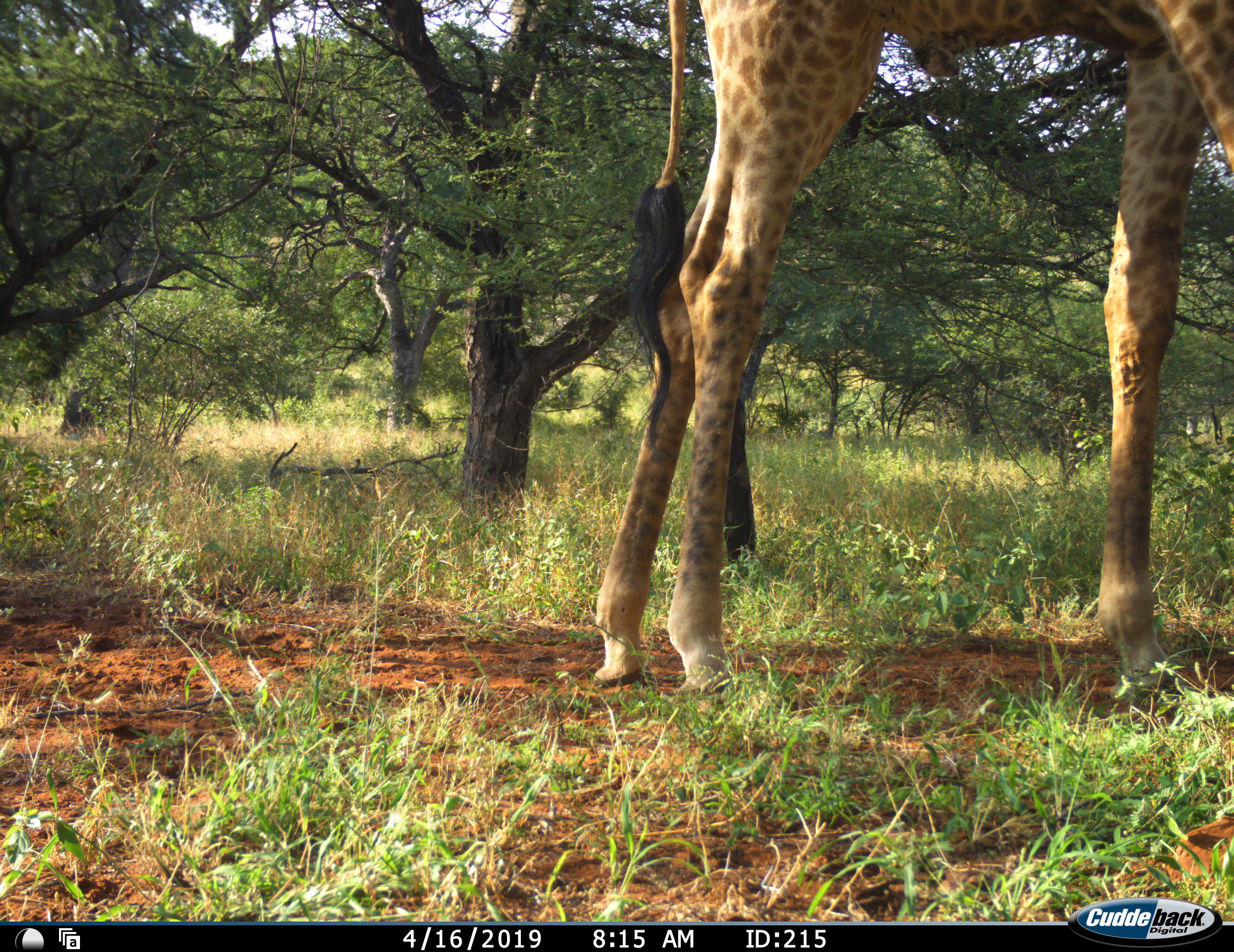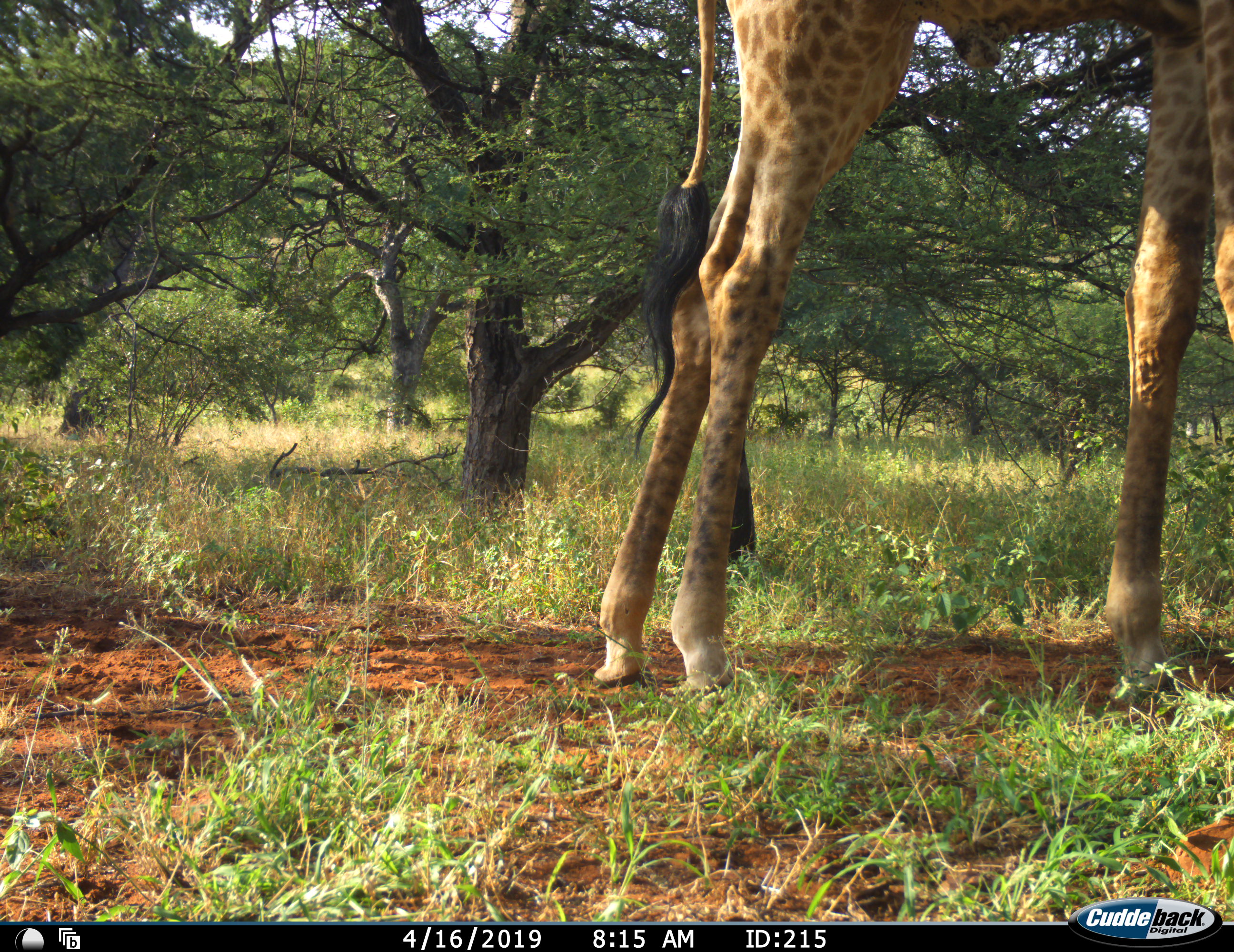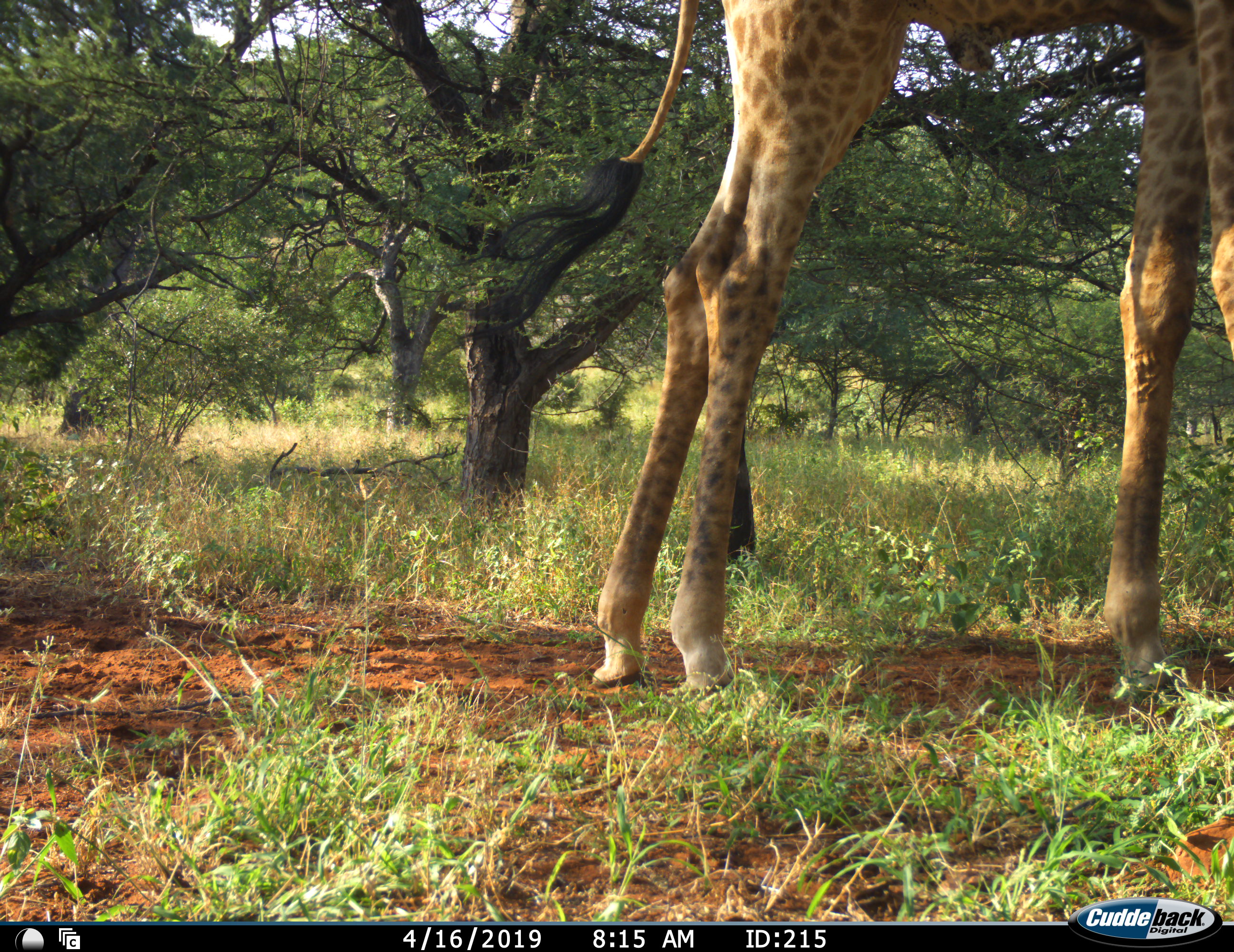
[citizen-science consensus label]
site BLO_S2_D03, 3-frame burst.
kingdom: Animalia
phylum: Chordata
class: Mammalia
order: Artiodactyla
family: Giraffidae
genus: Giraffa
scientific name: Giraffa camelopardalis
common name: giraffe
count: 1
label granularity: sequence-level